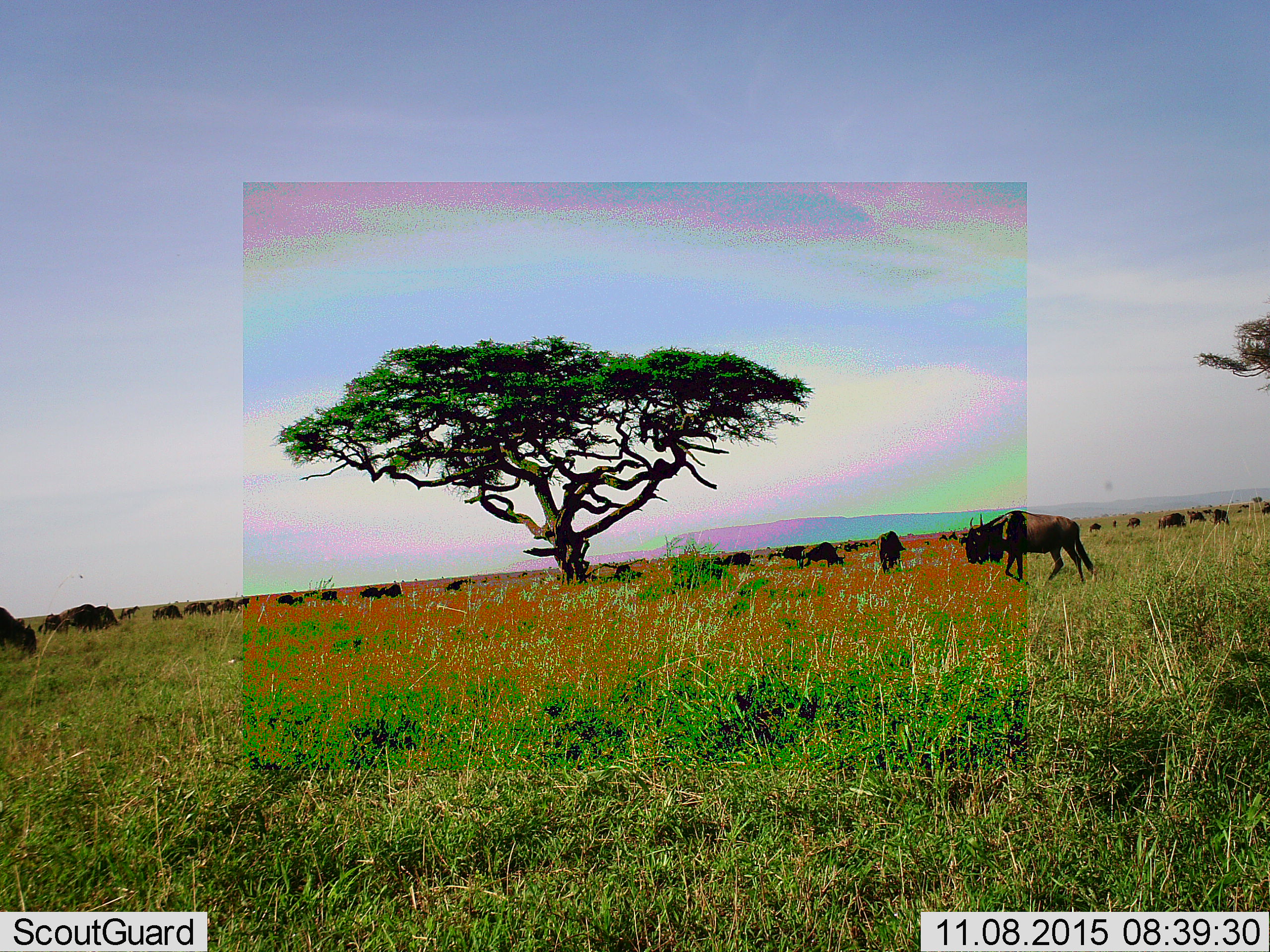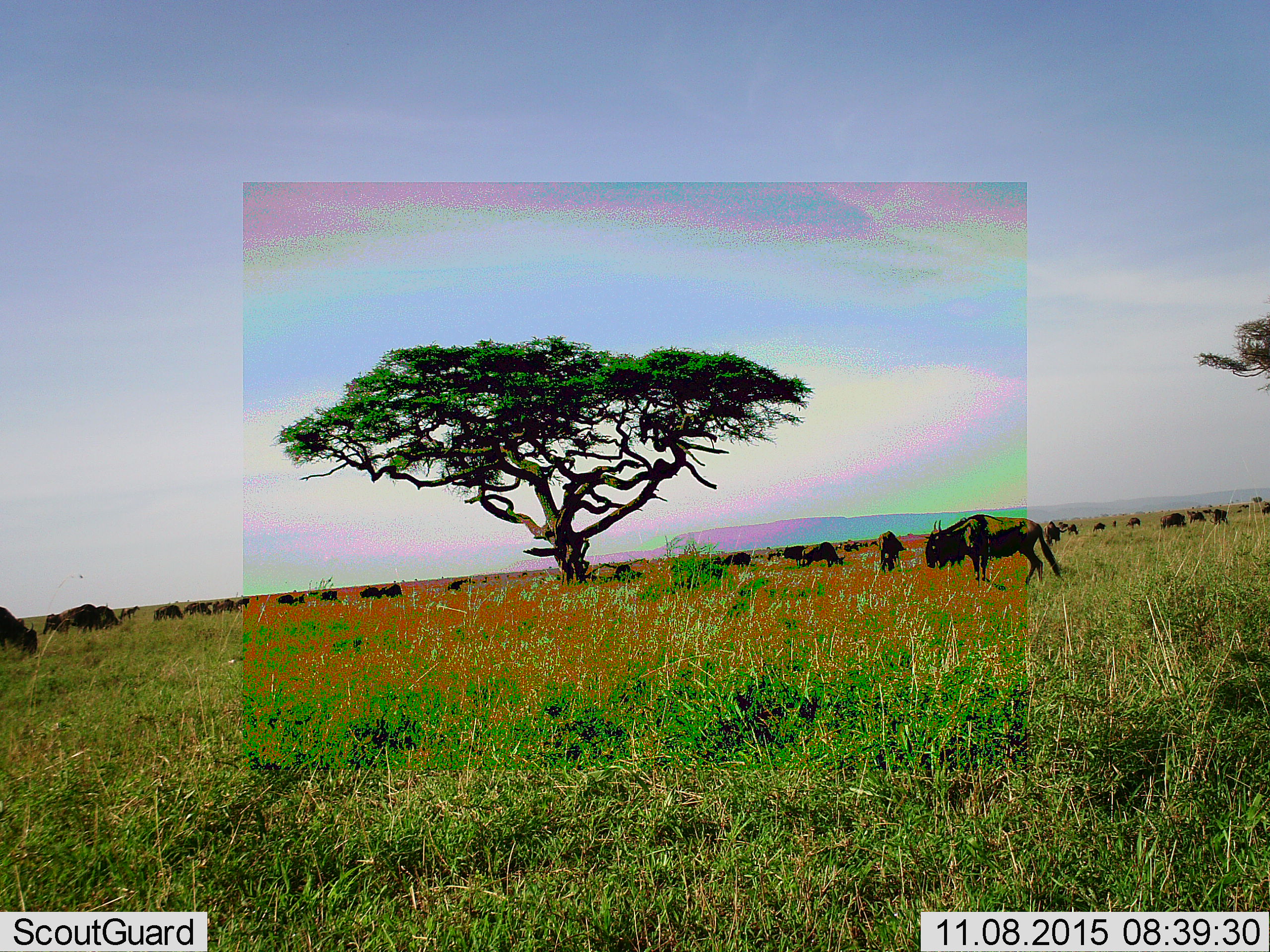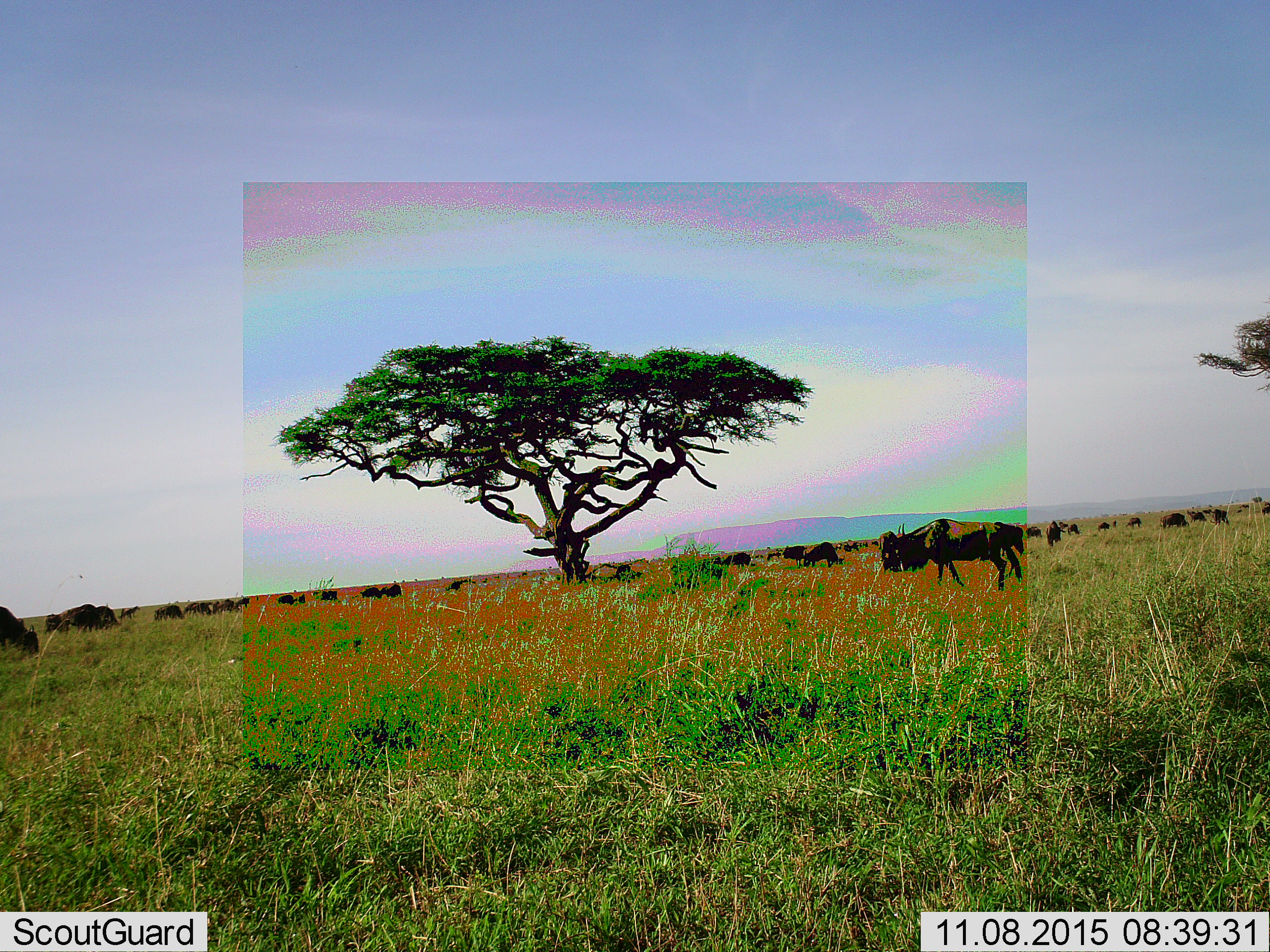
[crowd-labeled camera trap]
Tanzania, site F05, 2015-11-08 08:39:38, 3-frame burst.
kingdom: Animalia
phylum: Chordata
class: Mammalia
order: Artiodactyla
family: Bovidae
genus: Connochaetes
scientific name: Connochaetes taurinus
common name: blue wildebeest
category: wildebeest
Wildebeest (blue wildebeest) (Connochaetes taurinus), count 11-50. Behavior (volunteer vote fractions): standing 68%, resting 32%, moving 89%, interacting 11%. Young present (vote fraction): 11%. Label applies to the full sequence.